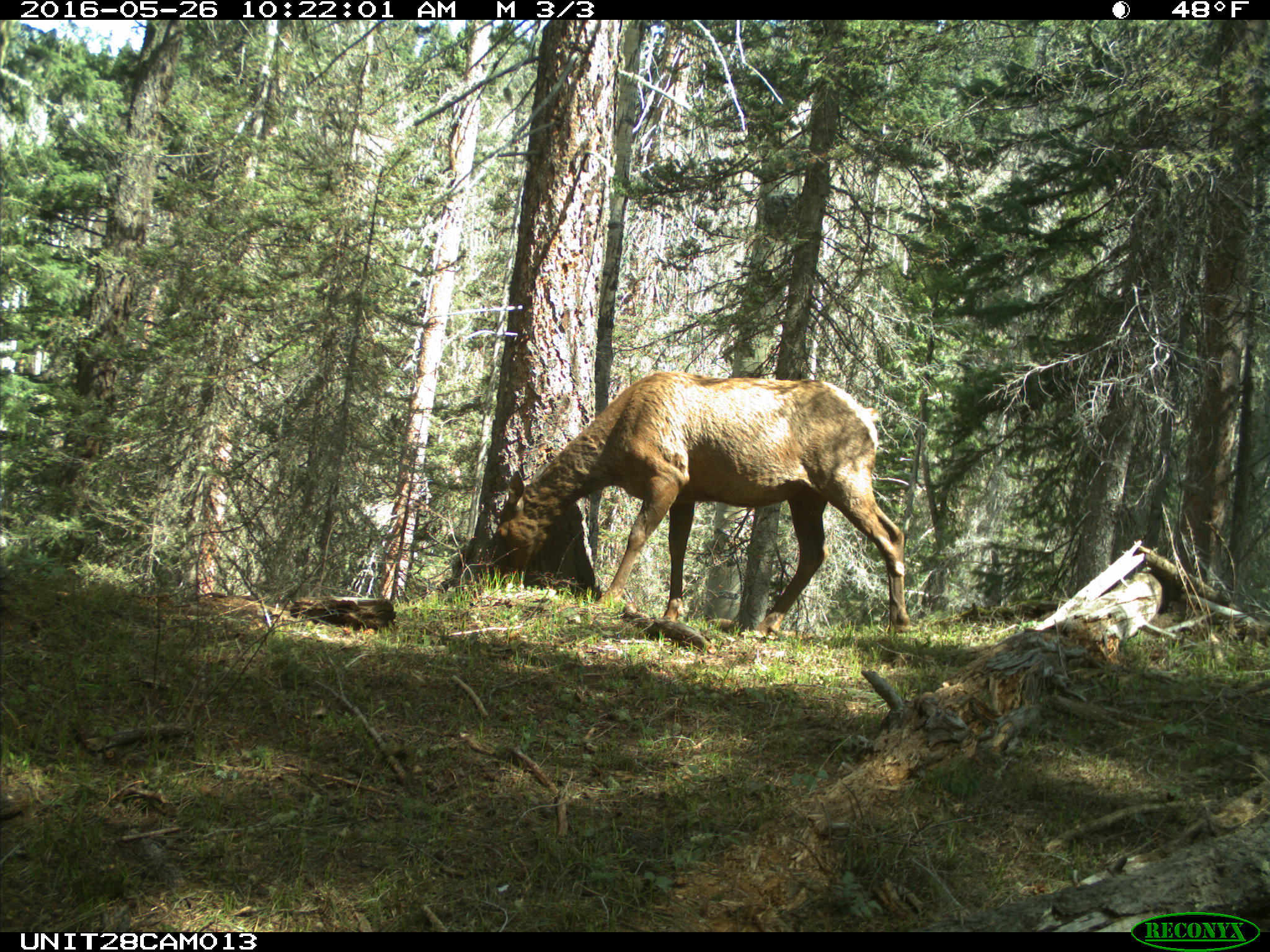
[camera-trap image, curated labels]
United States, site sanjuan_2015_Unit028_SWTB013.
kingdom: Animalia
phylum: Chordata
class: Mammalia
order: Artiodactyla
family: Cervidae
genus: Cervus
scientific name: Cervus elaphus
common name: red deer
Cervus elaphus (red deer).